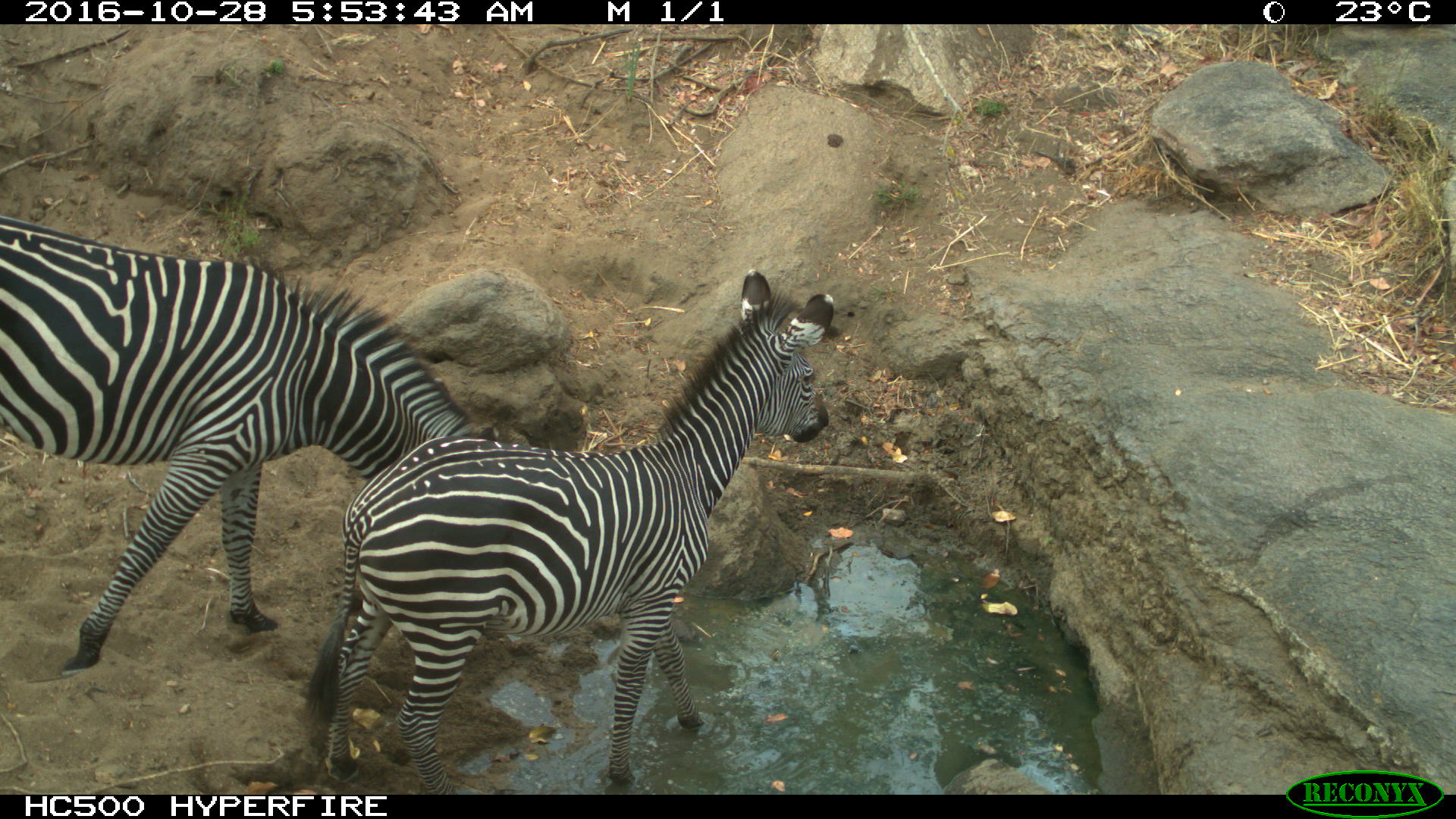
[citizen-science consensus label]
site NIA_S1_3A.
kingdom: Animalia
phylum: Chordata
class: Mammalia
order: Perissodactyla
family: Equidae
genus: Equus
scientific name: Equus quagga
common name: plains zebra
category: zebraplains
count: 2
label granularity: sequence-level